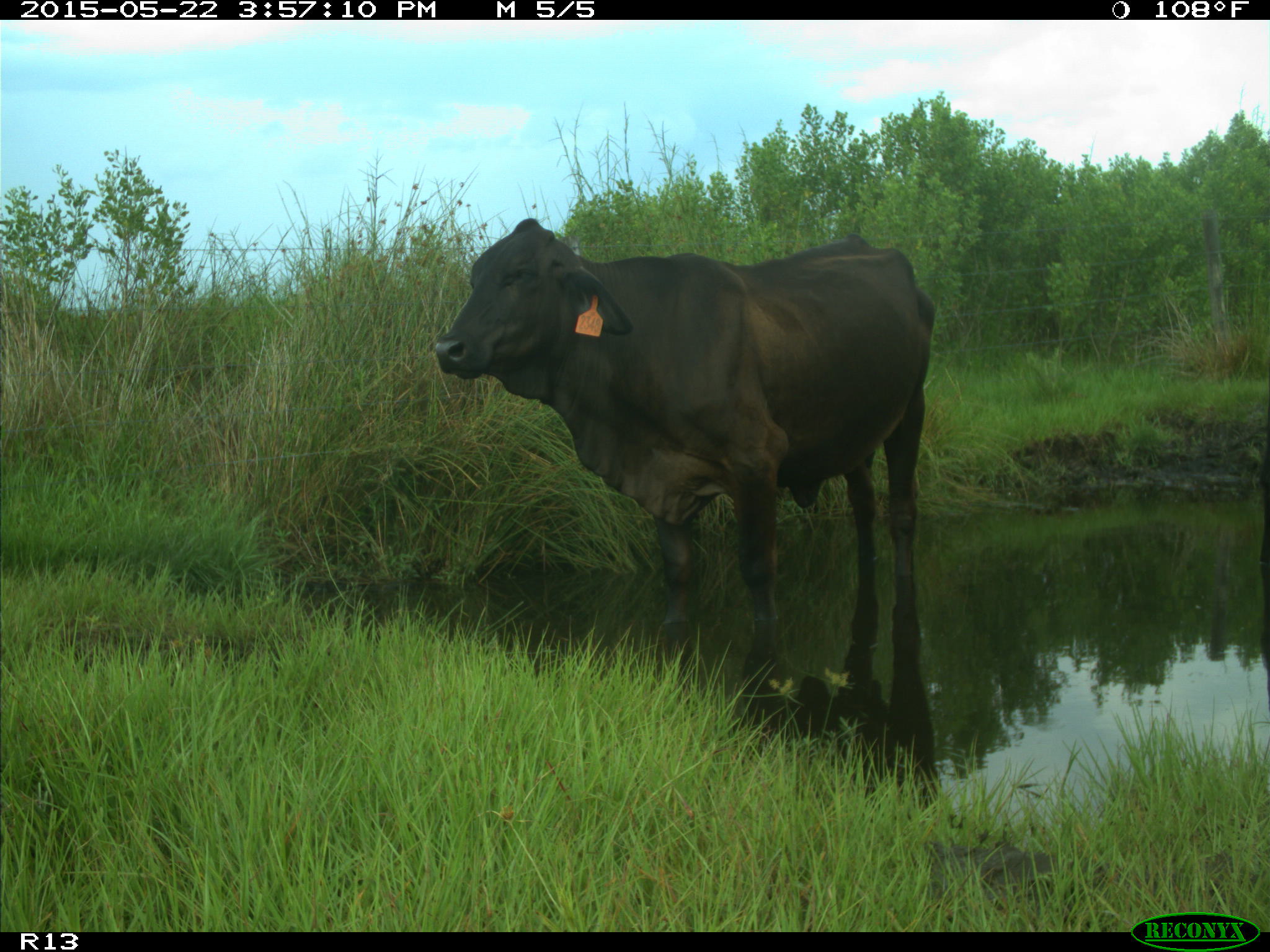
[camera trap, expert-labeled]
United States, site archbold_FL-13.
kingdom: Animalia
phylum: Chordata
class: Mammalia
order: Artiodactyla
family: Bovidae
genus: Bos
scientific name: Bos taurus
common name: domestic cow